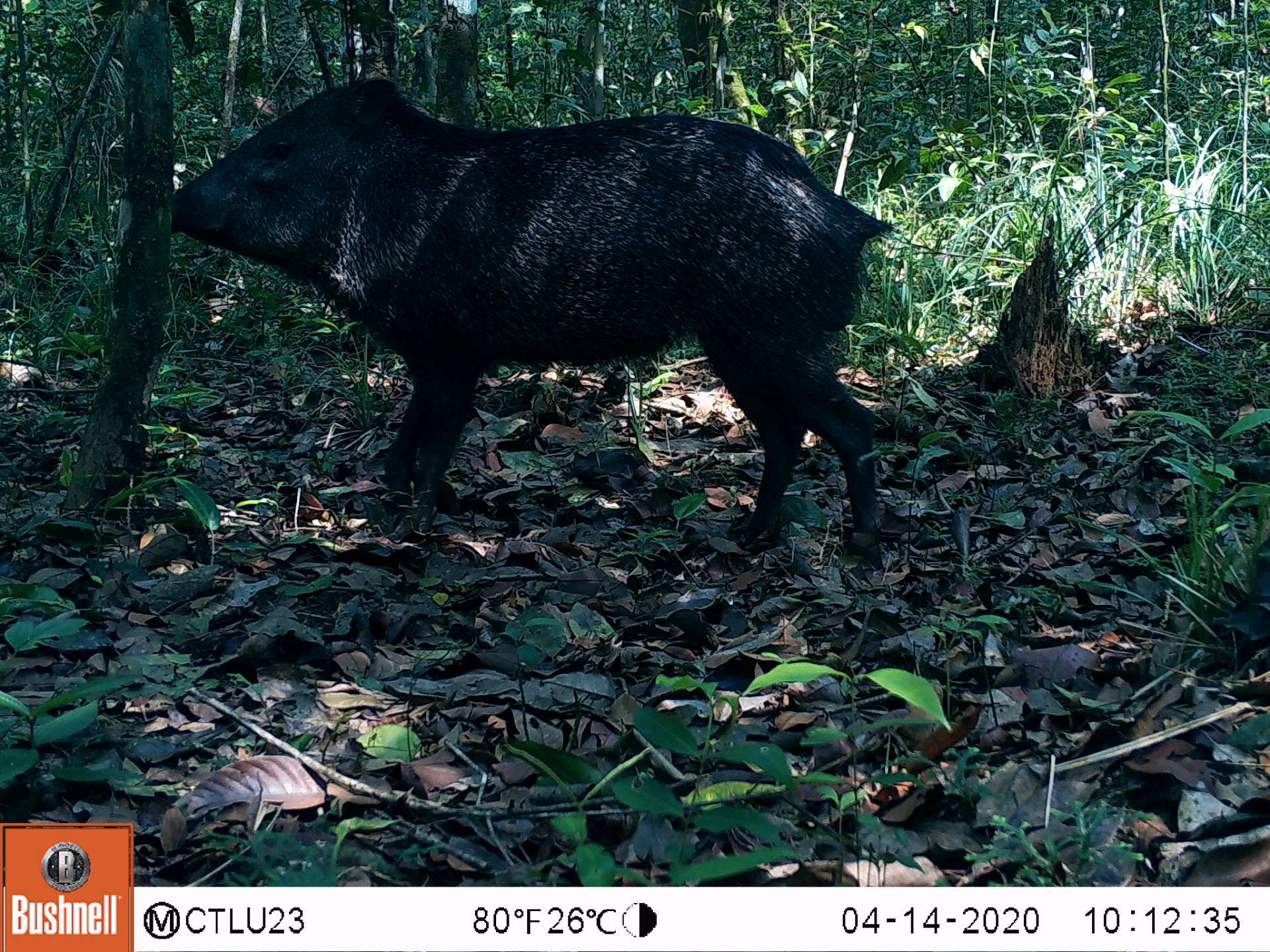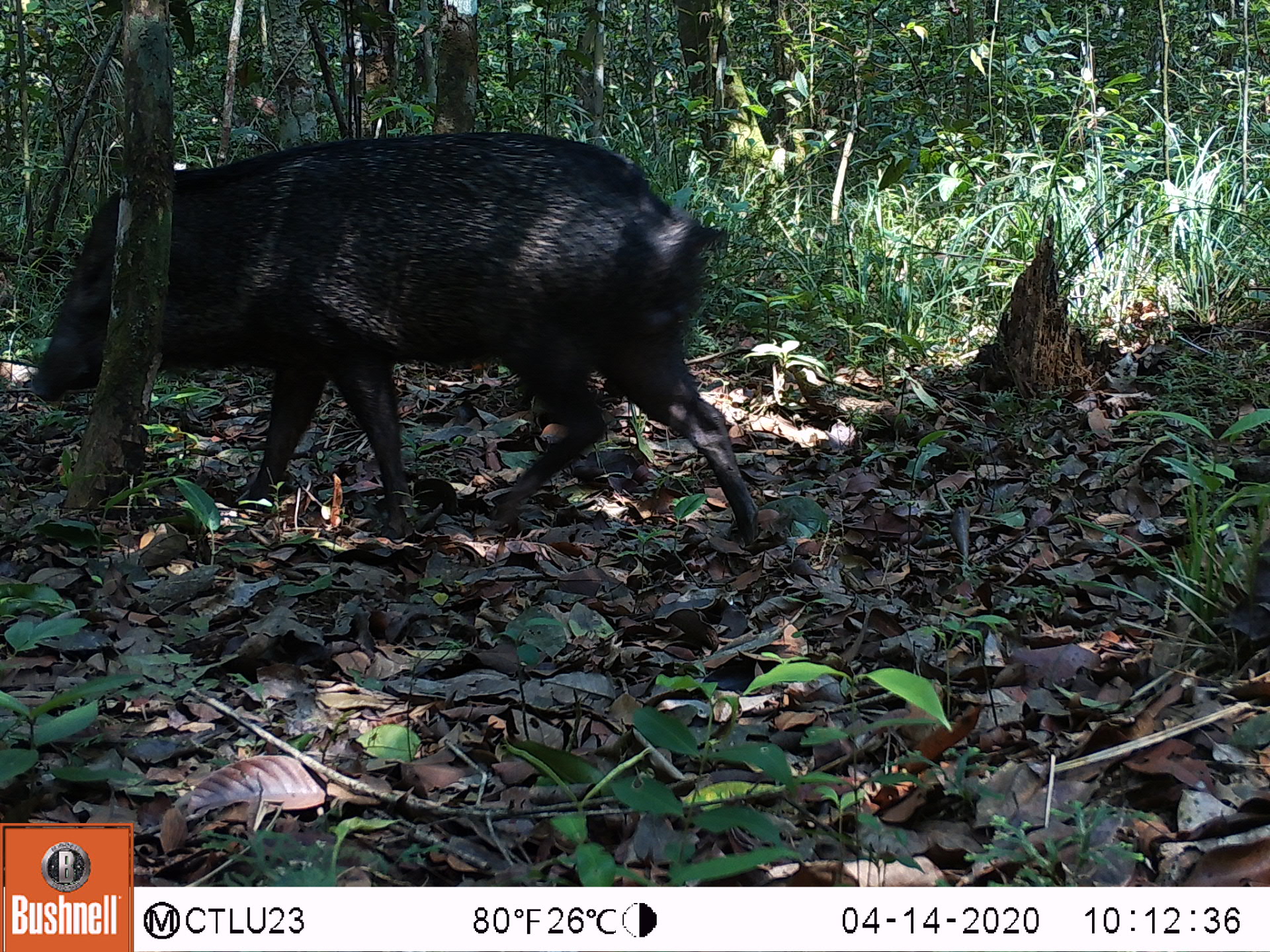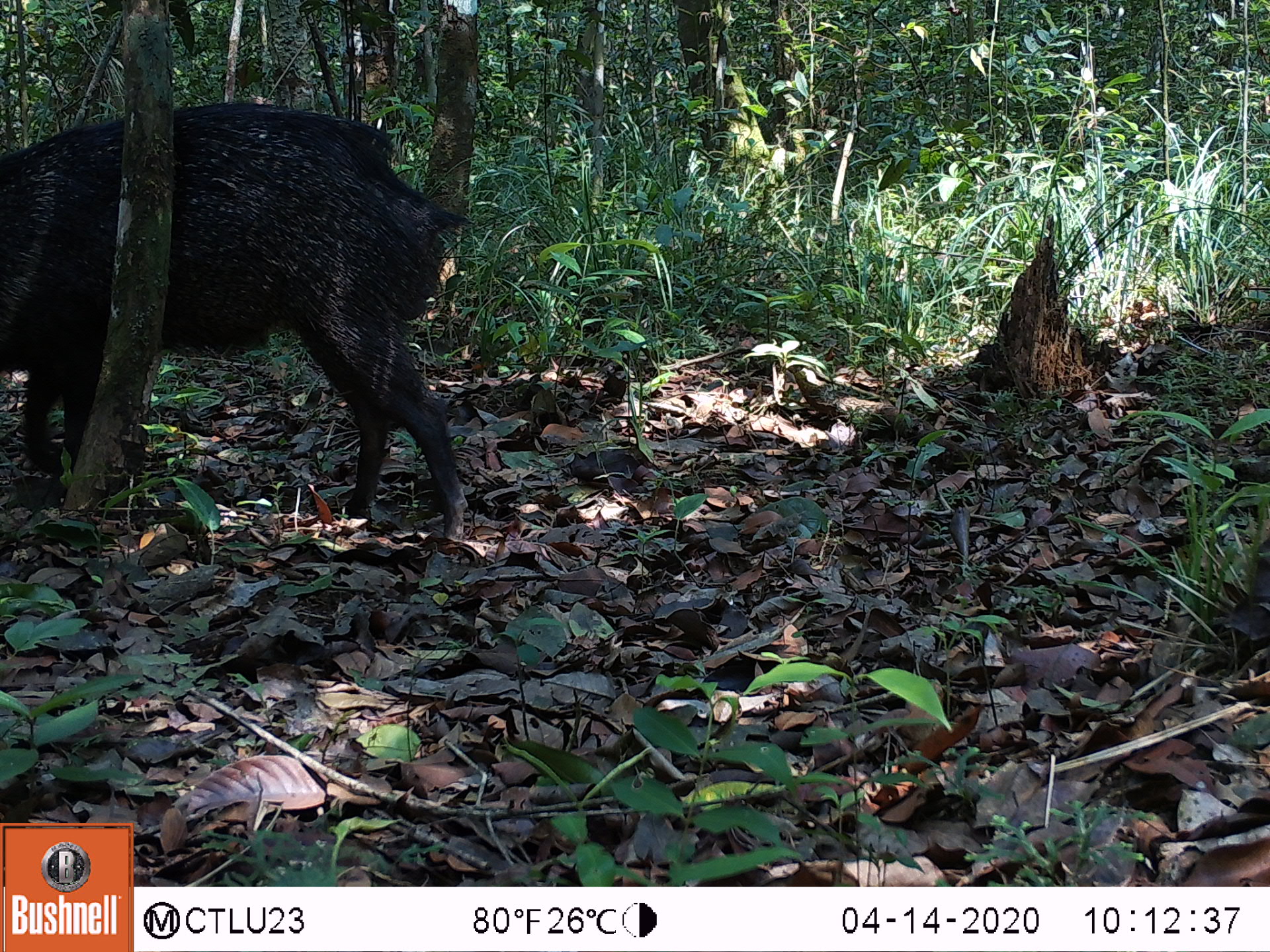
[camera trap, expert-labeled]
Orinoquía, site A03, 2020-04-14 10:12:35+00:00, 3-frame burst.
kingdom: Animalia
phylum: Chordata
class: Mammalia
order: Artiodactyla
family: Tayassuidae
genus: Pecari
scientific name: Pecari tajacu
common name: collared peccary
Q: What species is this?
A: Collared peccary (Pecari tajacu).